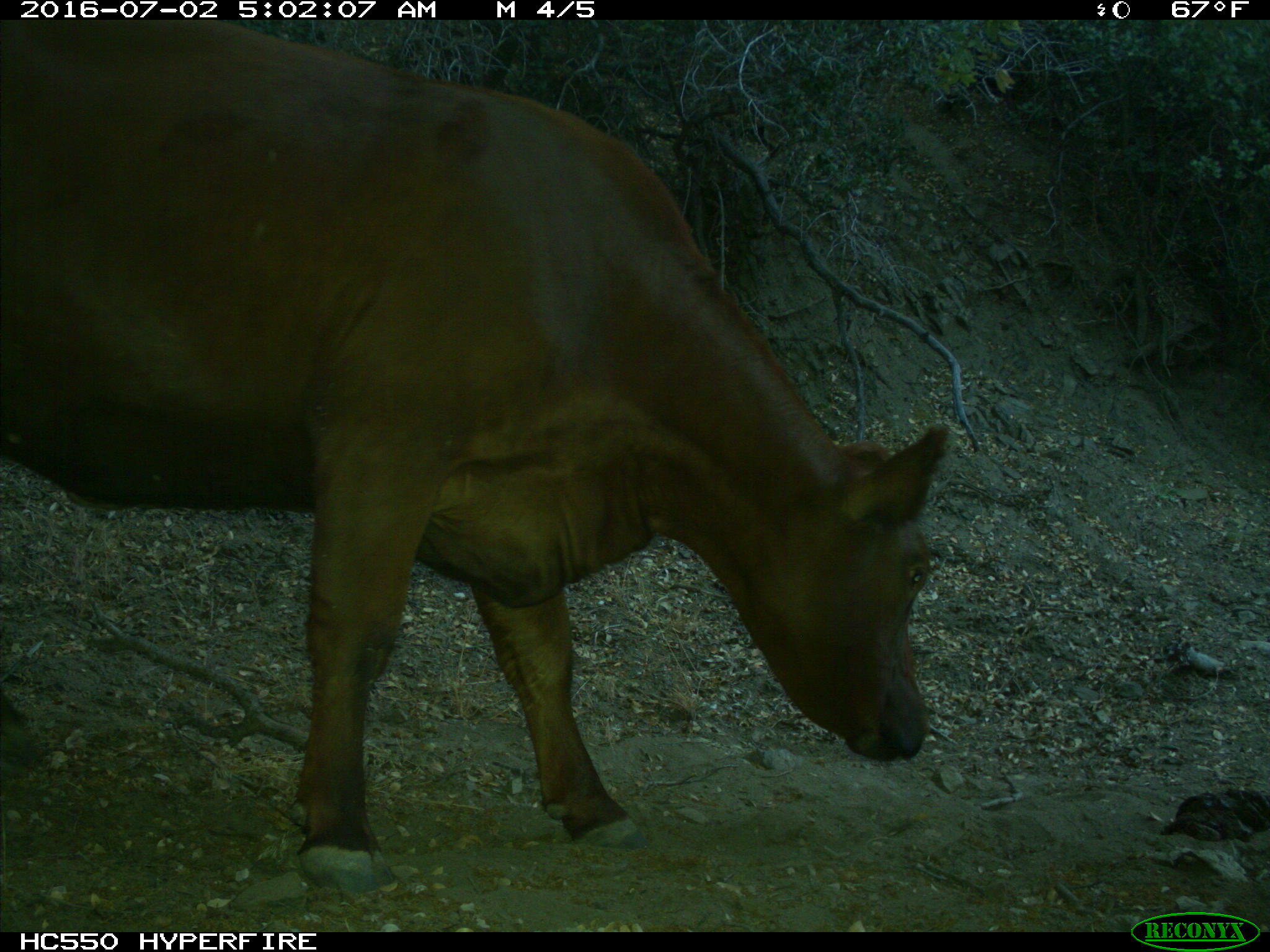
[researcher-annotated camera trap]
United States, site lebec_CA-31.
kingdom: Animalia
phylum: Chordata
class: Mammalia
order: Artiodactyla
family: Bovidae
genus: Bos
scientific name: Bos taurus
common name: domestic cow